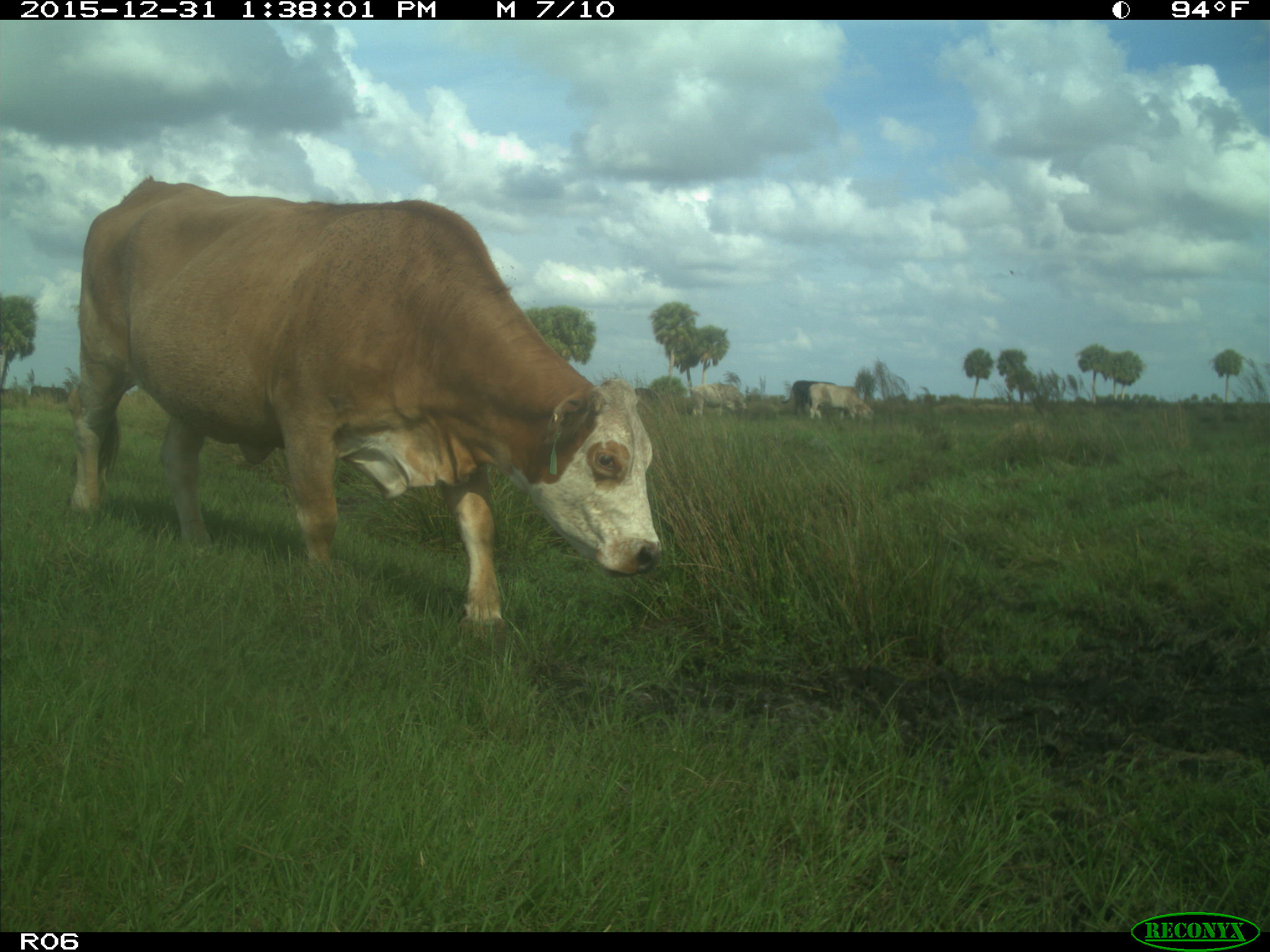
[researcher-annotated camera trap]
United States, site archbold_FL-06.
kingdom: Animalia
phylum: Chordata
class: Mammalia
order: Artiodactyla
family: Bovidae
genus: Bos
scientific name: Bos taurus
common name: domestic cow